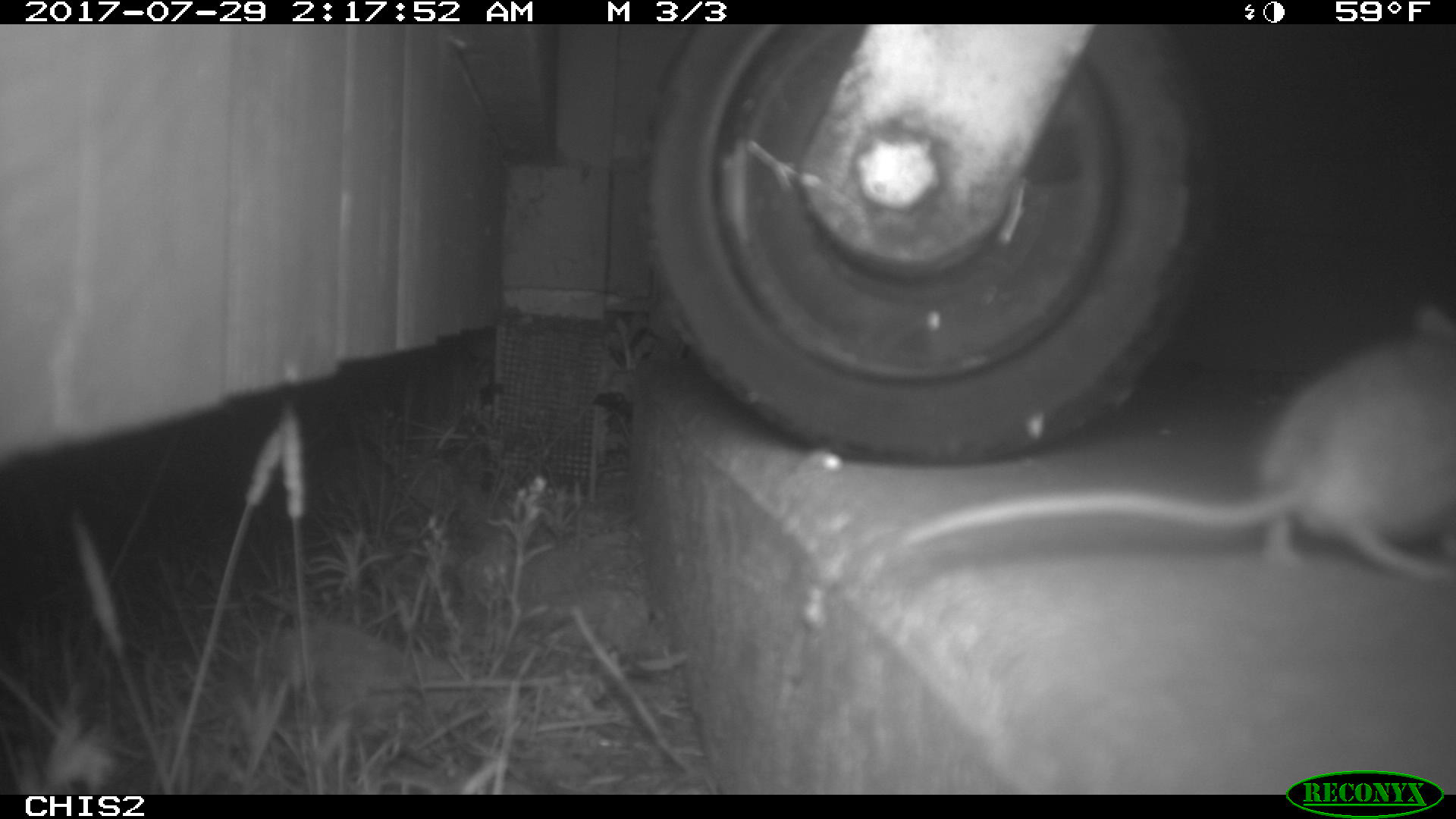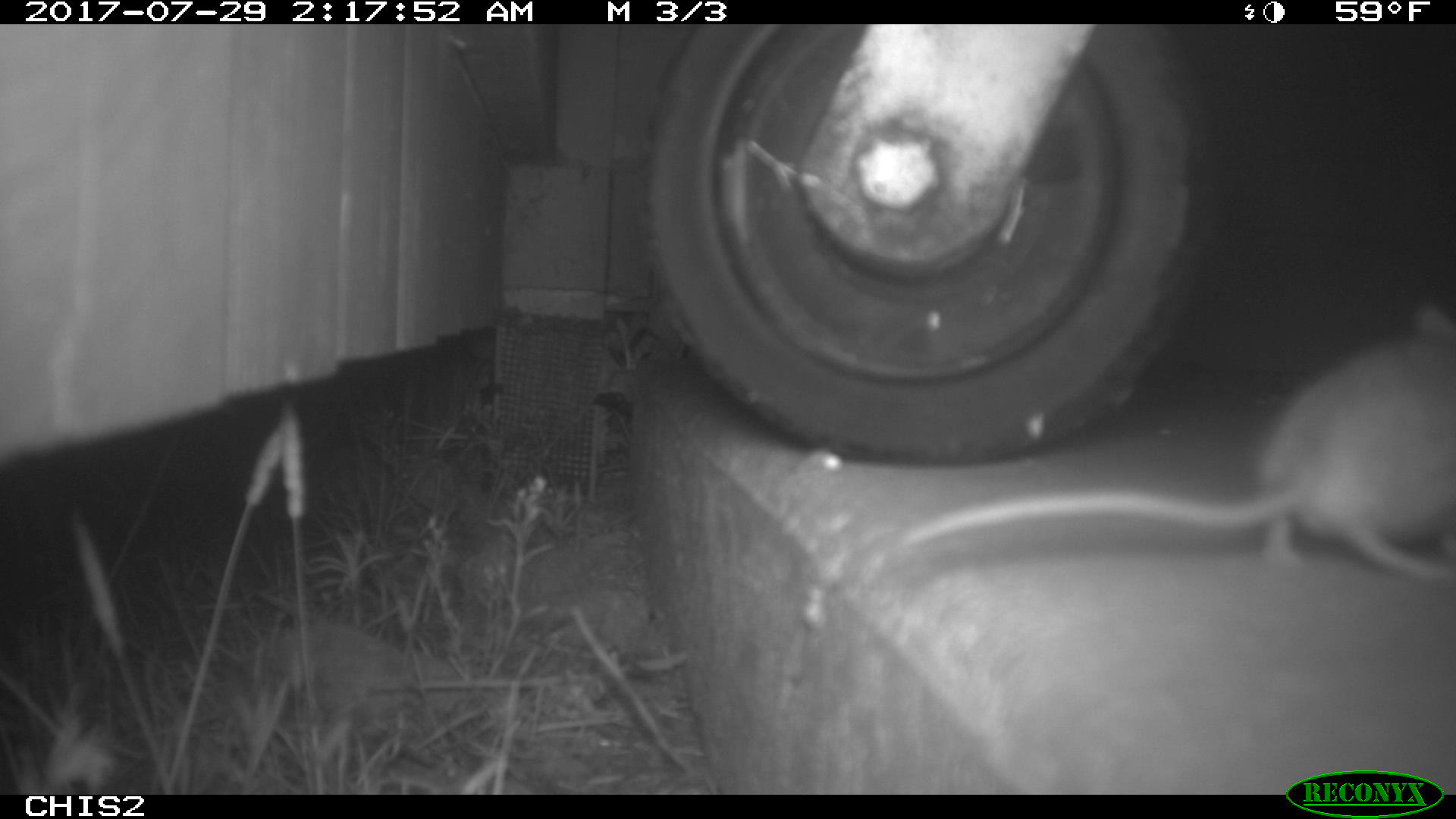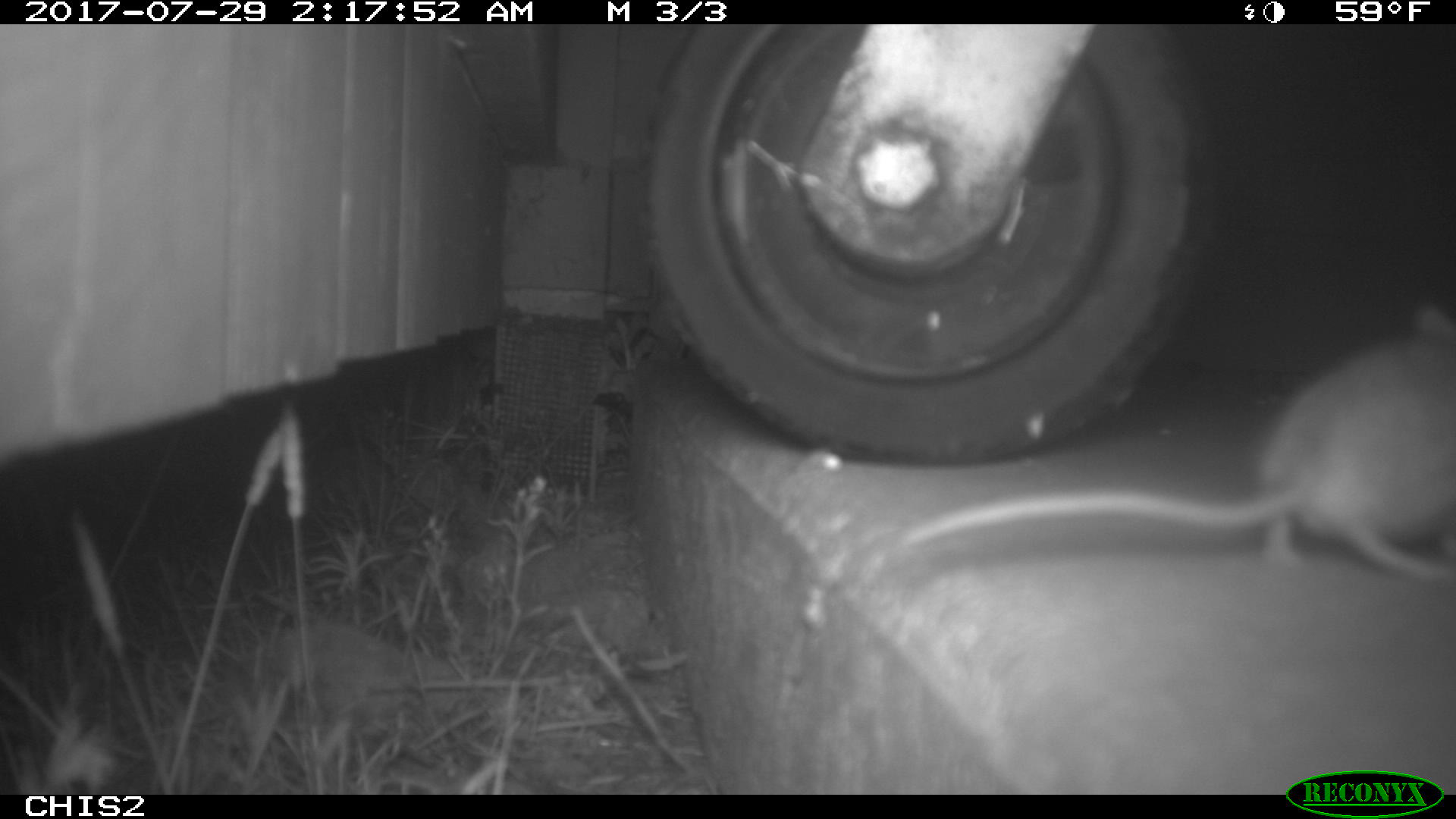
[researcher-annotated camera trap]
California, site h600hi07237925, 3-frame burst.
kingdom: Animalia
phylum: Chordata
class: Mammalia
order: Rodentia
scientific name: Rodentia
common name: rodent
Rodent (Rodentia).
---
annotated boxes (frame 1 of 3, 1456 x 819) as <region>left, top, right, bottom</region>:
rodent: <region>906, 306, 1455, 576</region>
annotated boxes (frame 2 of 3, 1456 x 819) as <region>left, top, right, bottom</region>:
rodent: <region>902, 306, 1455, 581</region>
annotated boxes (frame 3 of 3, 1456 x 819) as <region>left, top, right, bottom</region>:
rodent: <region>905, 300, 1455, 593</region>